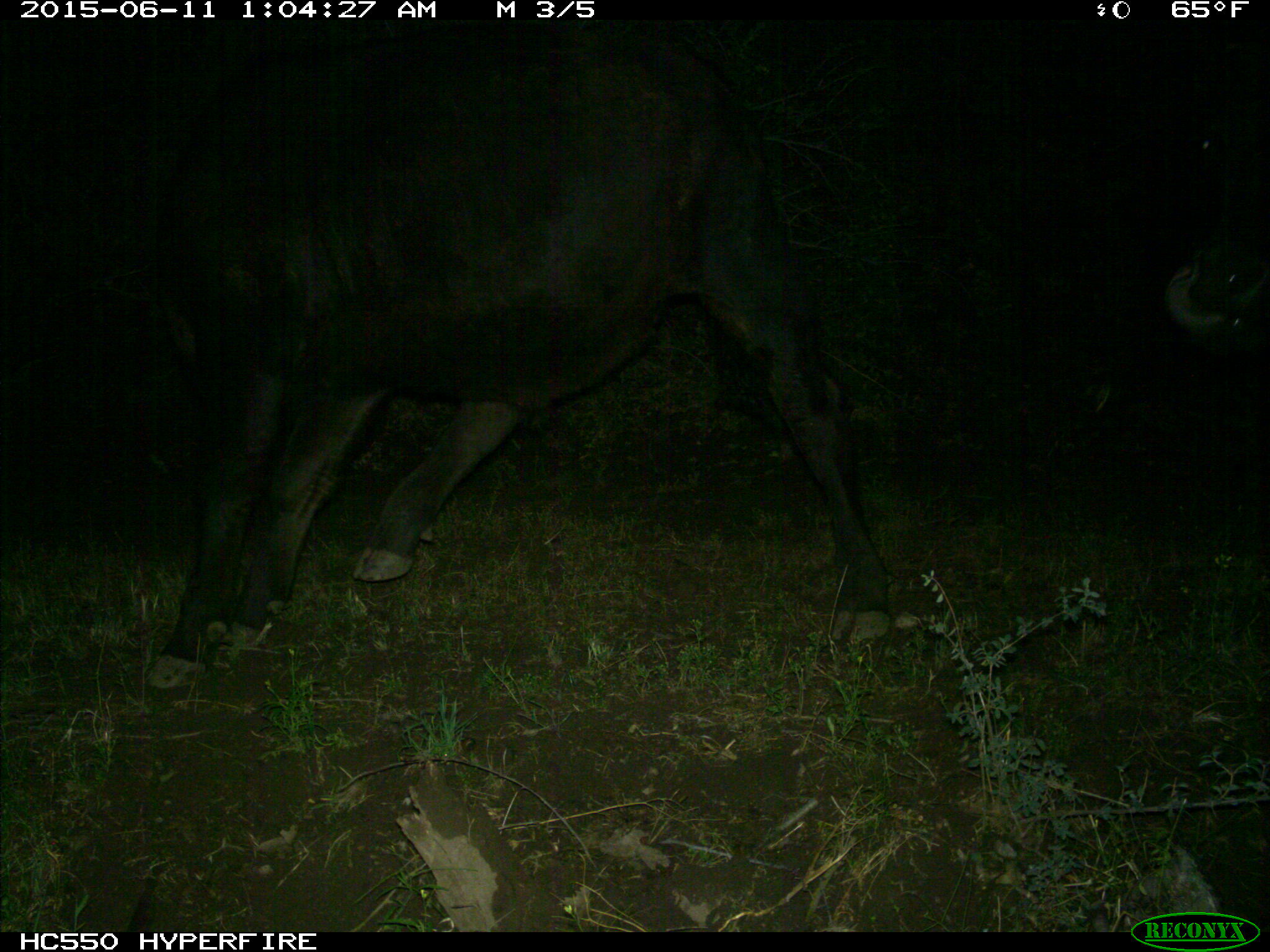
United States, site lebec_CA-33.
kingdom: Animalia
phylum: Chordata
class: Mammalia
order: Artiodactyla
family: Bovidae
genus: Bos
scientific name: Bos taurus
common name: domestic cow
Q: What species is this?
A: Bos taurus (domestic cow).